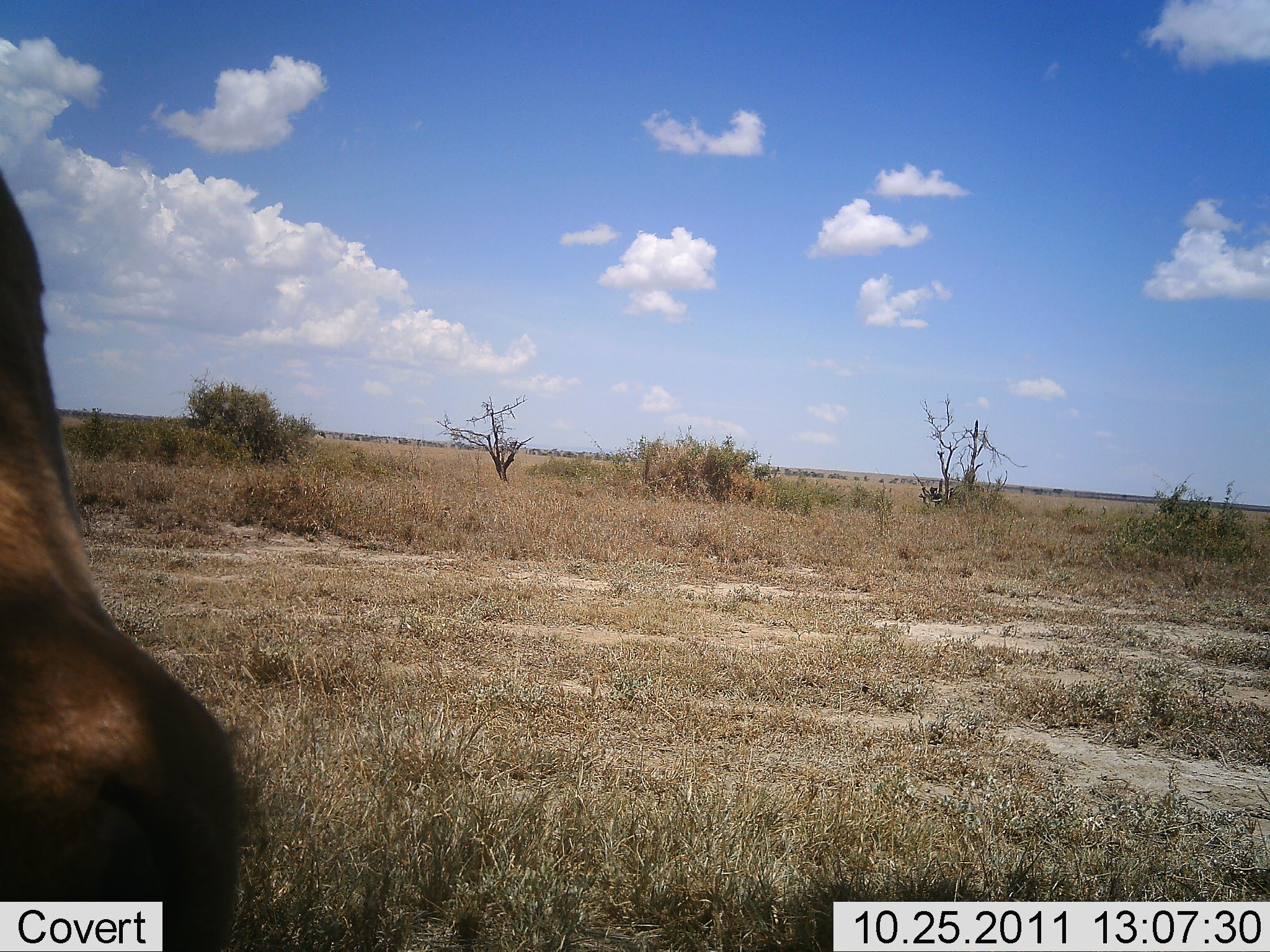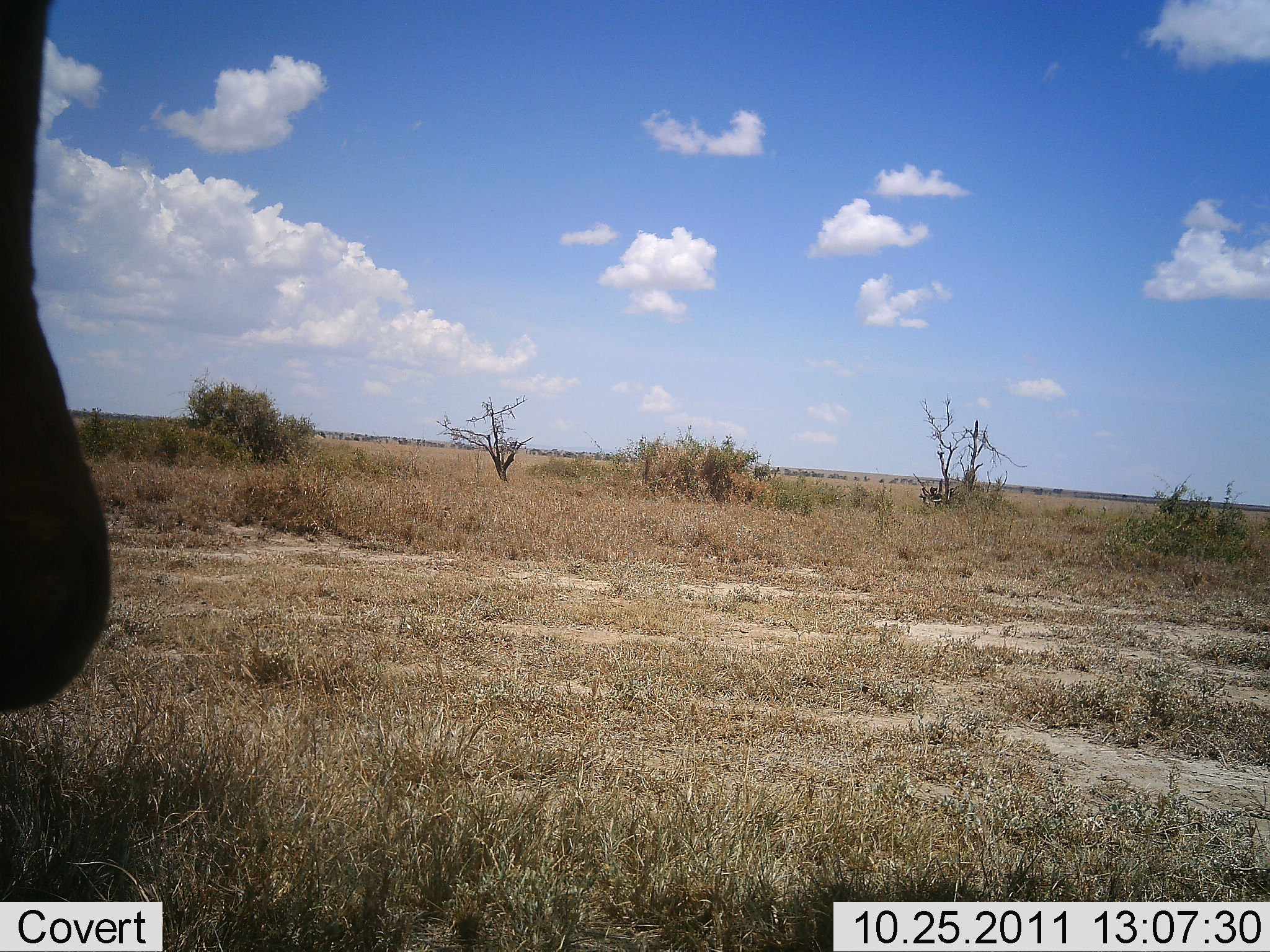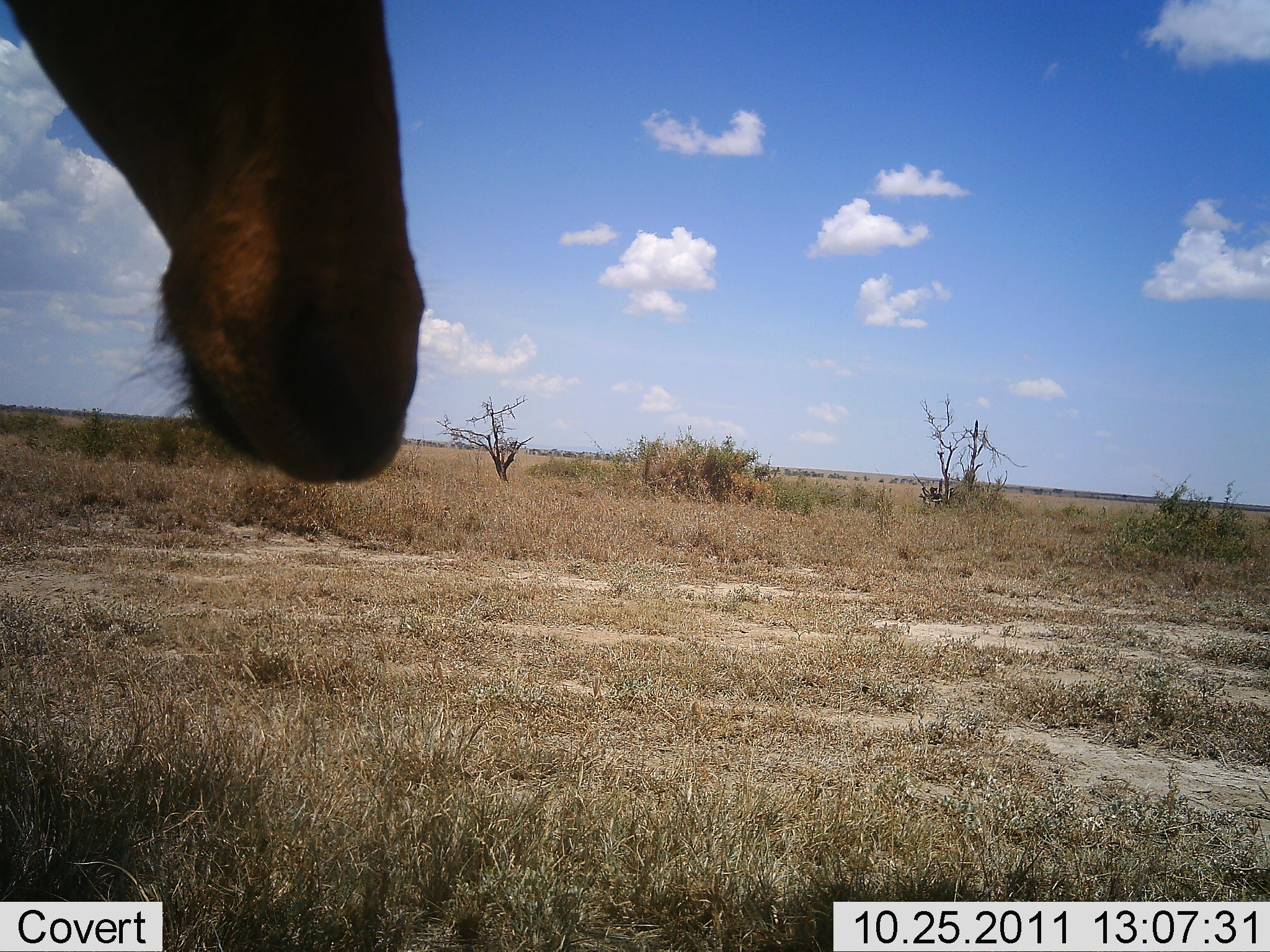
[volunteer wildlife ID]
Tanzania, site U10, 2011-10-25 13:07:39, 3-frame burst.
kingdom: Animalia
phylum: Chordata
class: Mammalia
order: Artiodactyla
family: Bovidae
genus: Alcelaphus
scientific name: Alcelaphus buselaphus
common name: hartebeest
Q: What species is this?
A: Hartebeest (Alcelaphus buselaphus).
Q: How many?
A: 1.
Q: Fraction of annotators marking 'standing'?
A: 88%.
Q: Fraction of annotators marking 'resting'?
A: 0%.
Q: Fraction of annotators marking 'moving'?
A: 12%.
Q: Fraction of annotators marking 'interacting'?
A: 0%.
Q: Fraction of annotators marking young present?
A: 0%.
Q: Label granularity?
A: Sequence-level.